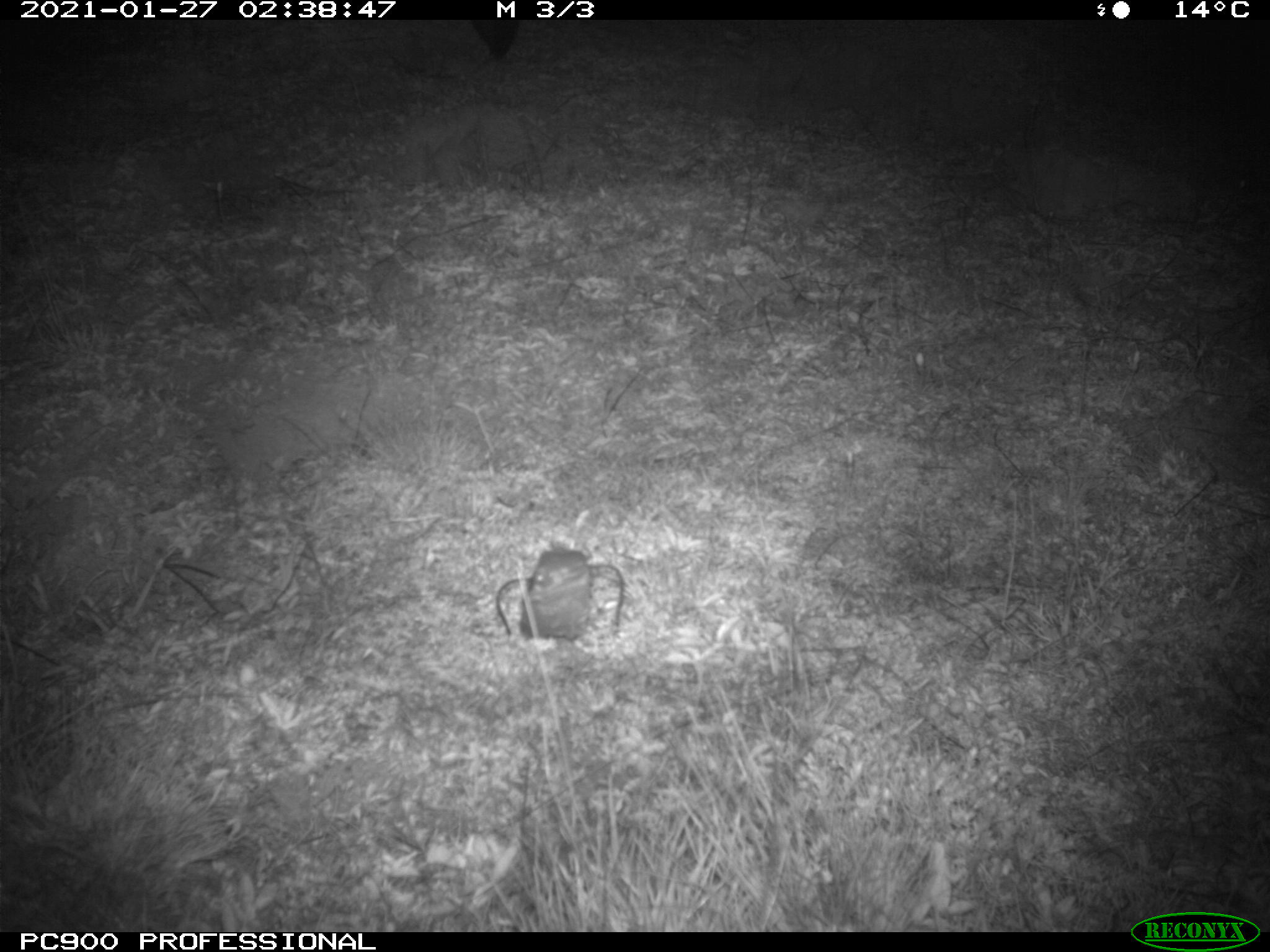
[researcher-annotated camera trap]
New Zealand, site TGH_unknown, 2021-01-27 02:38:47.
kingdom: Animalia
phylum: Chordata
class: Mammalia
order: Carnivora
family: Mustelidae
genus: Mustela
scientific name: Mustela furo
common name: ferret